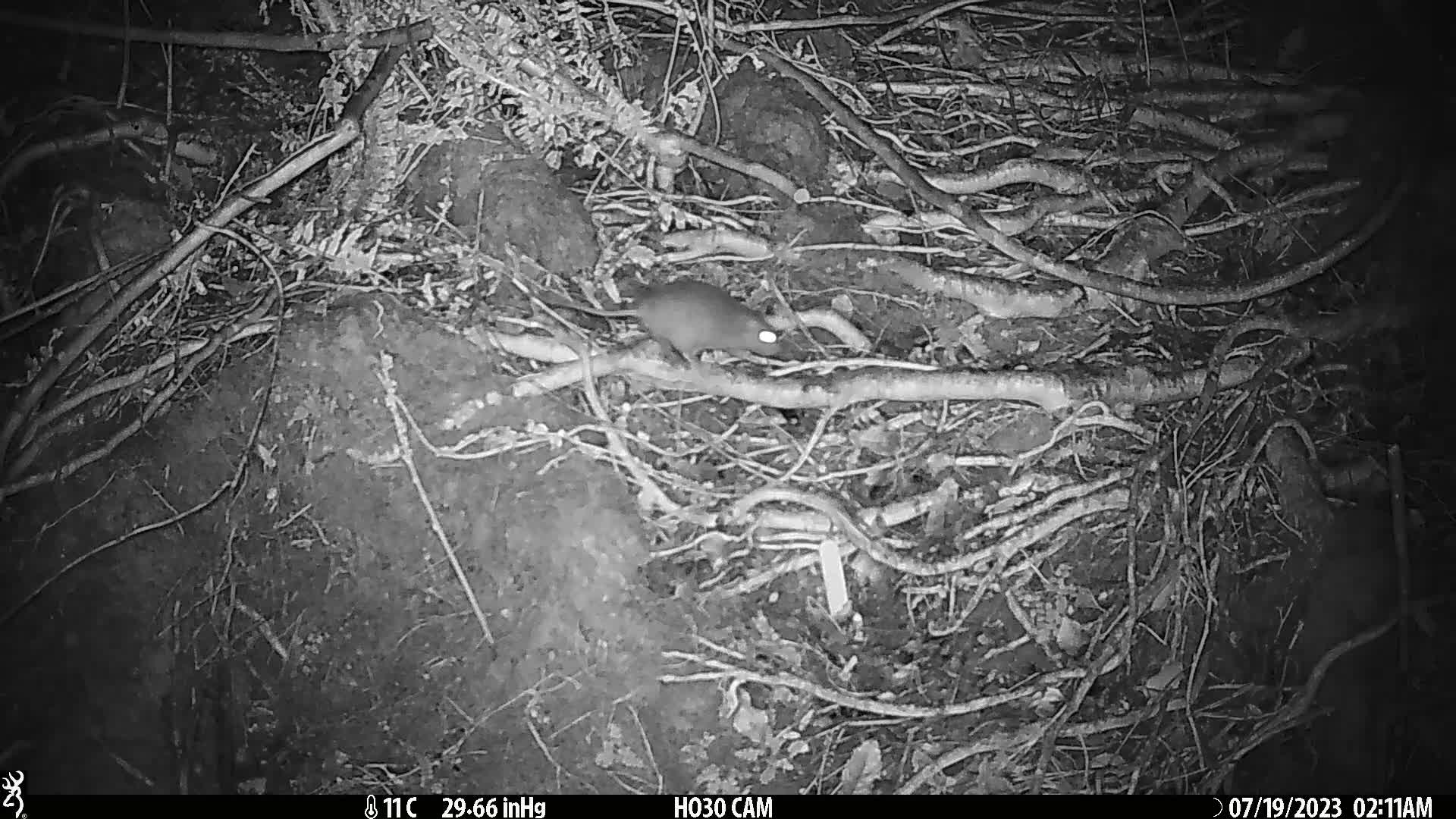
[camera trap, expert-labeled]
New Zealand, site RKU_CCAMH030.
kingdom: Animalia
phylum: Chordata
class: Mammalia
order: Rodentia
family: Muridae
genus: Rattus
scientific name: Rattus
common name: rat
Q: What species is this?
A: Rat (Rattus).